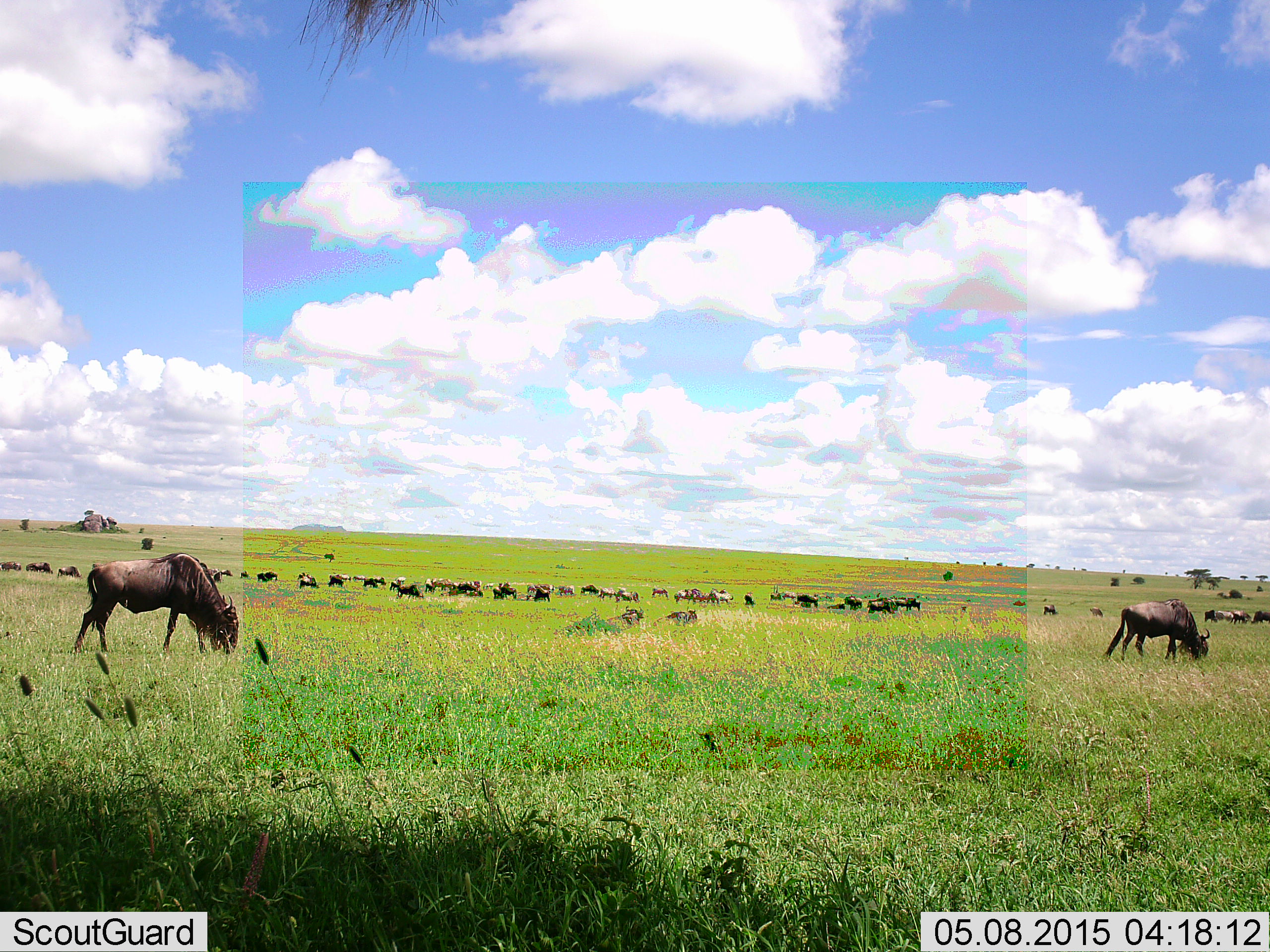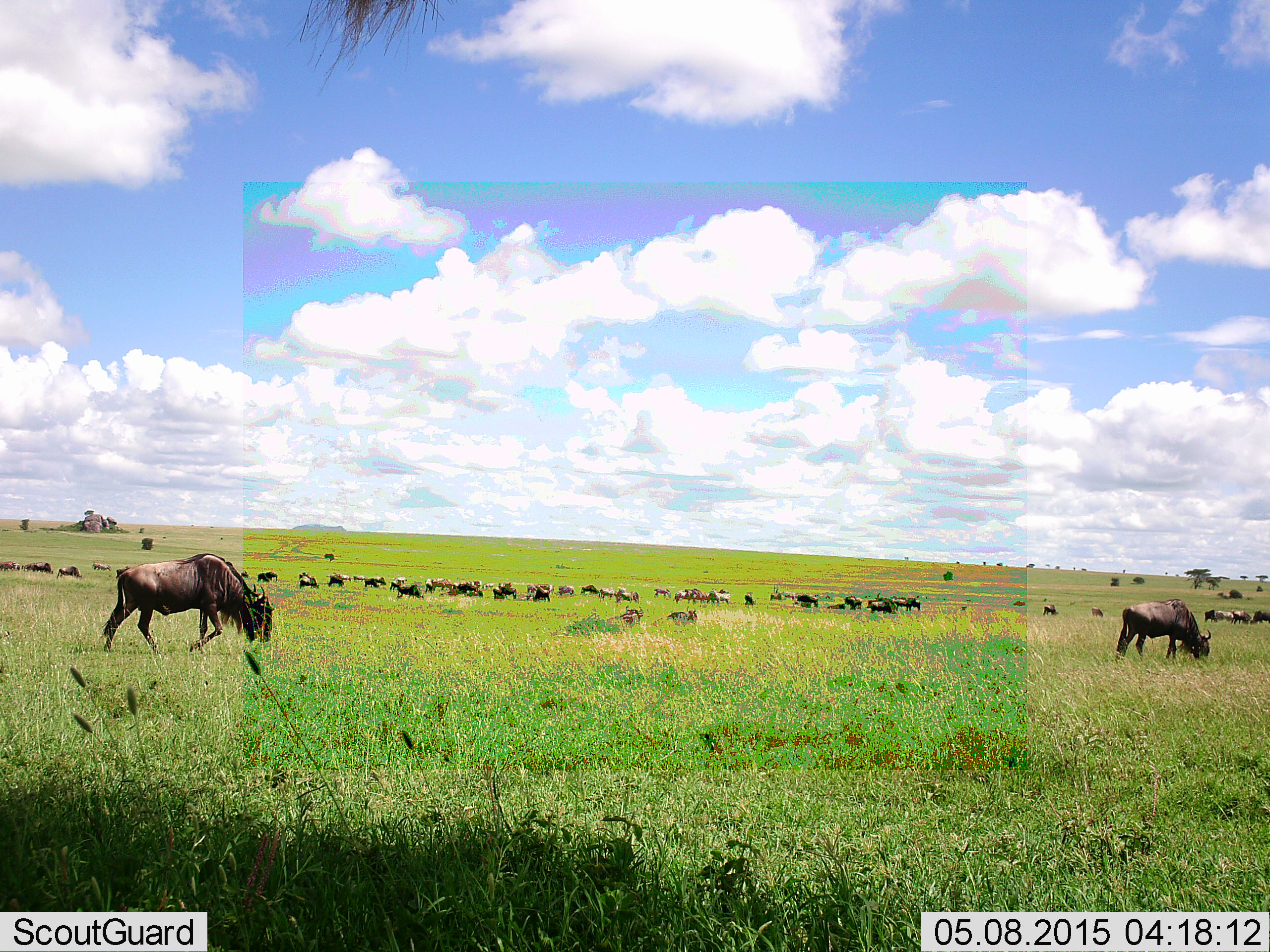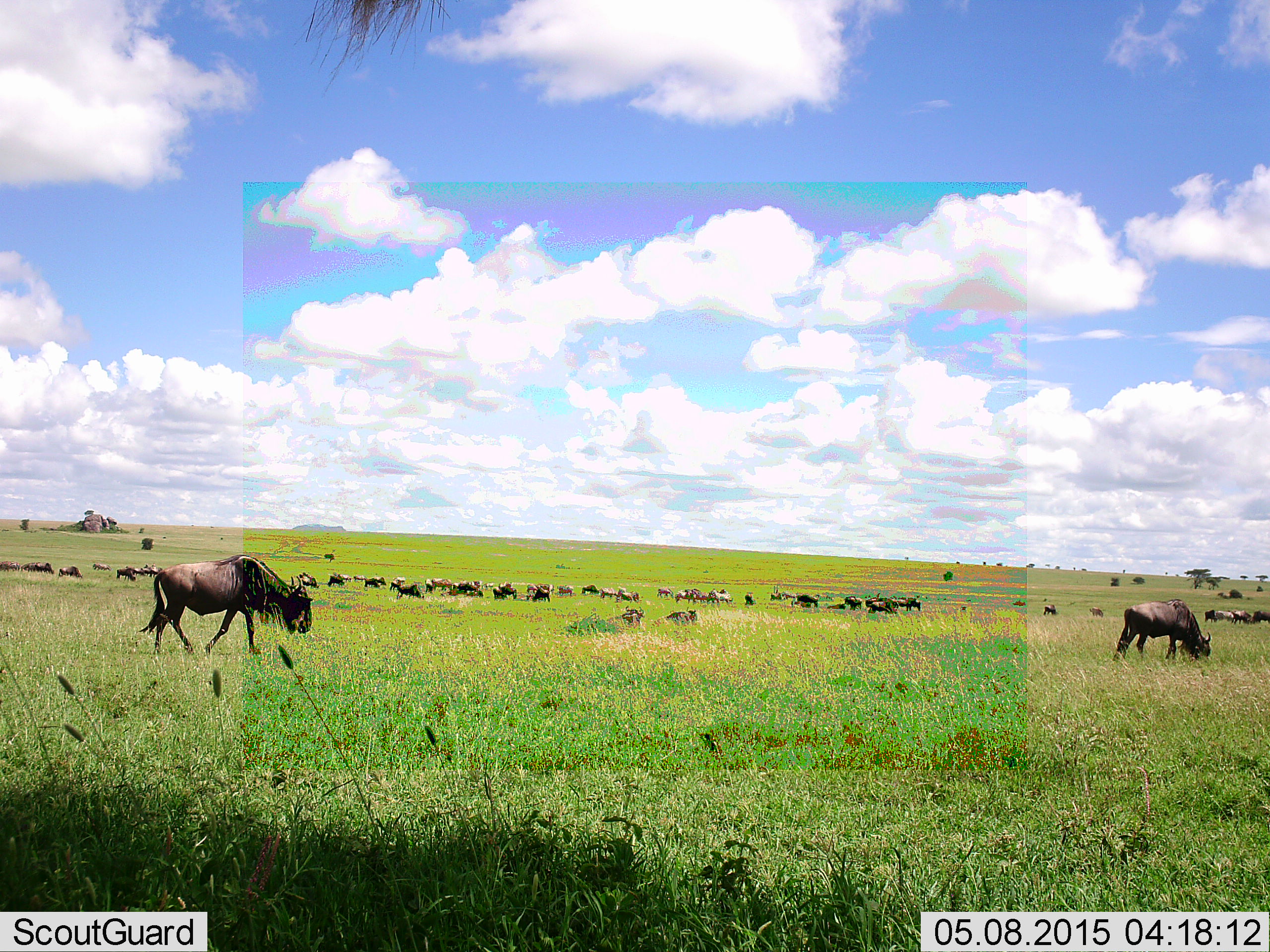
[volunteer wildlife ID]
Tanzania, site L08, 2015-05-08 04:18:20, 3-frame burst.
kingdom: Animalia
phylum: Chordata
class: Mammalia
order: Artiodactyla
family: Bovidae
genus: Connochaetes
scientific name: Connochaetes taurinus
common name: blue wildebeest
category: wildebeest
Wildebeest (blue wildebeest) (Connochaetes taurinus), count 51+. Behavior (volunteer vote fractions): standing 50%, resting 20%, moving 40%, interacting 10%. Young present (vote fraction): 0%. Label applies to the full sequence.